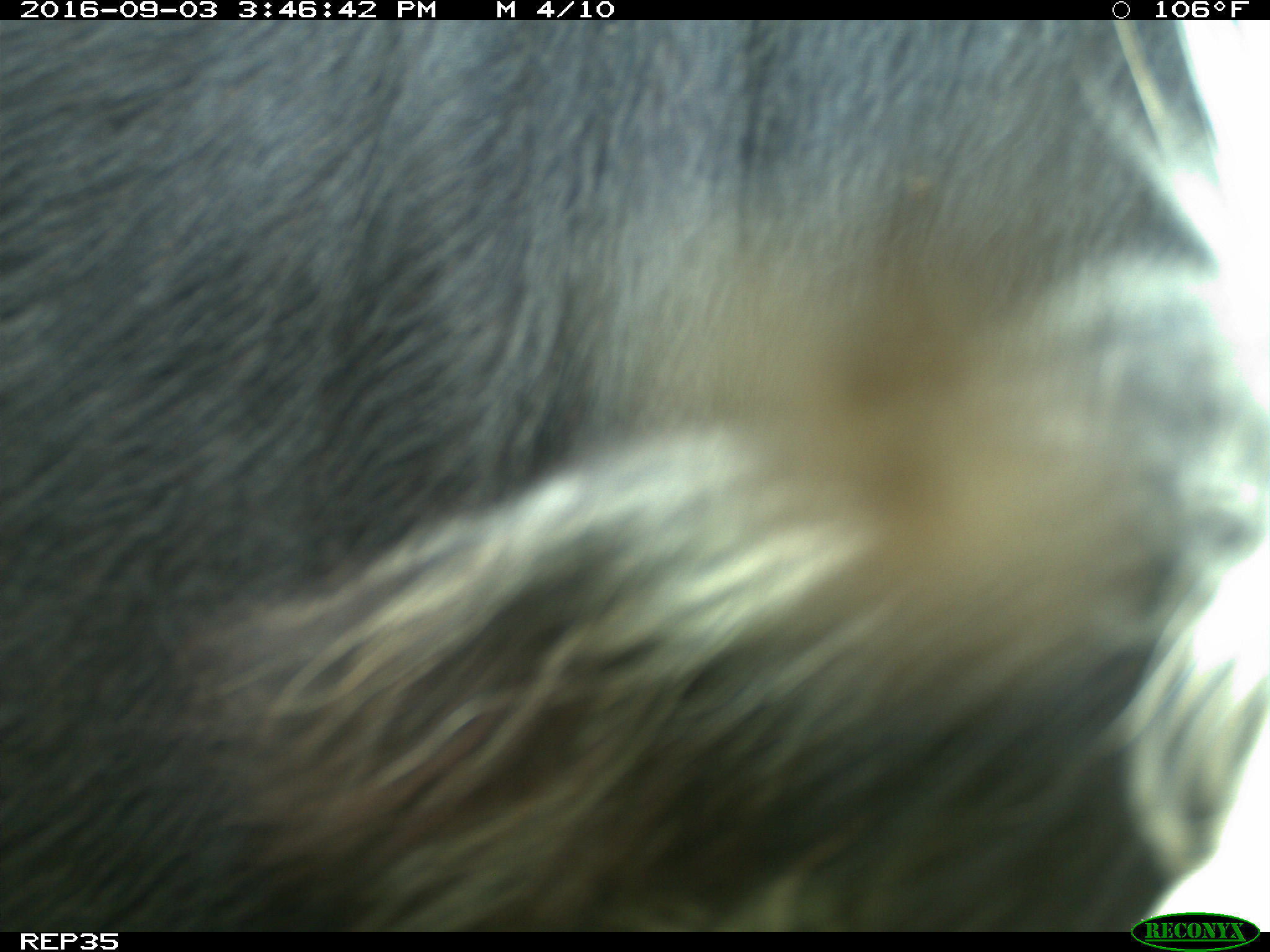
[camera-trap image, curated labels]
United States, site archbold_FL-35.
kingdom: Animalia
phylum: Chordata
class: Mammalia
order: Artiodactyla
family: Bovidae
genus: Bos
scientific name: Bos taurus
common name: domestic cow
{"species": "Bos taurus (domestic cow)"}